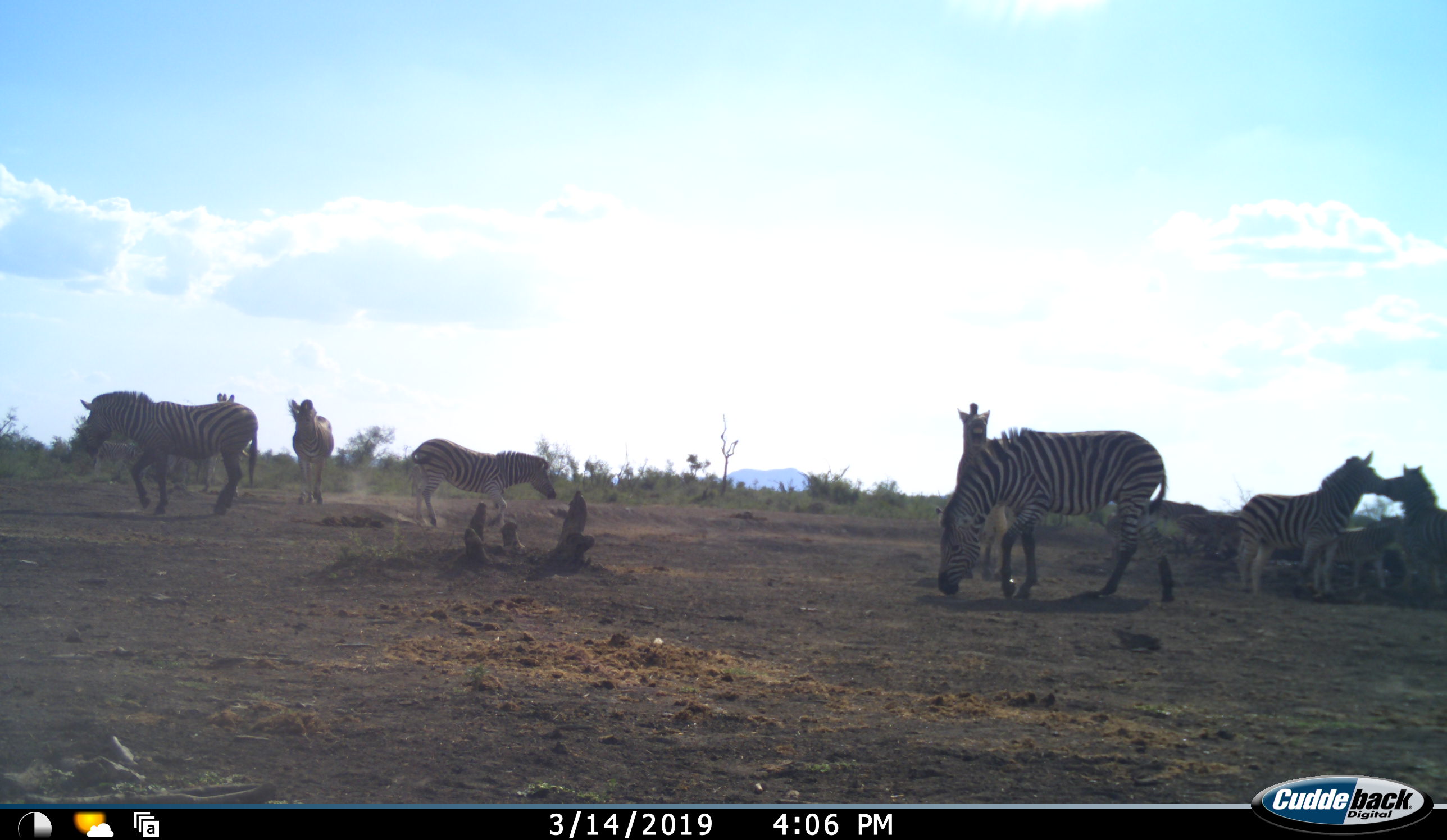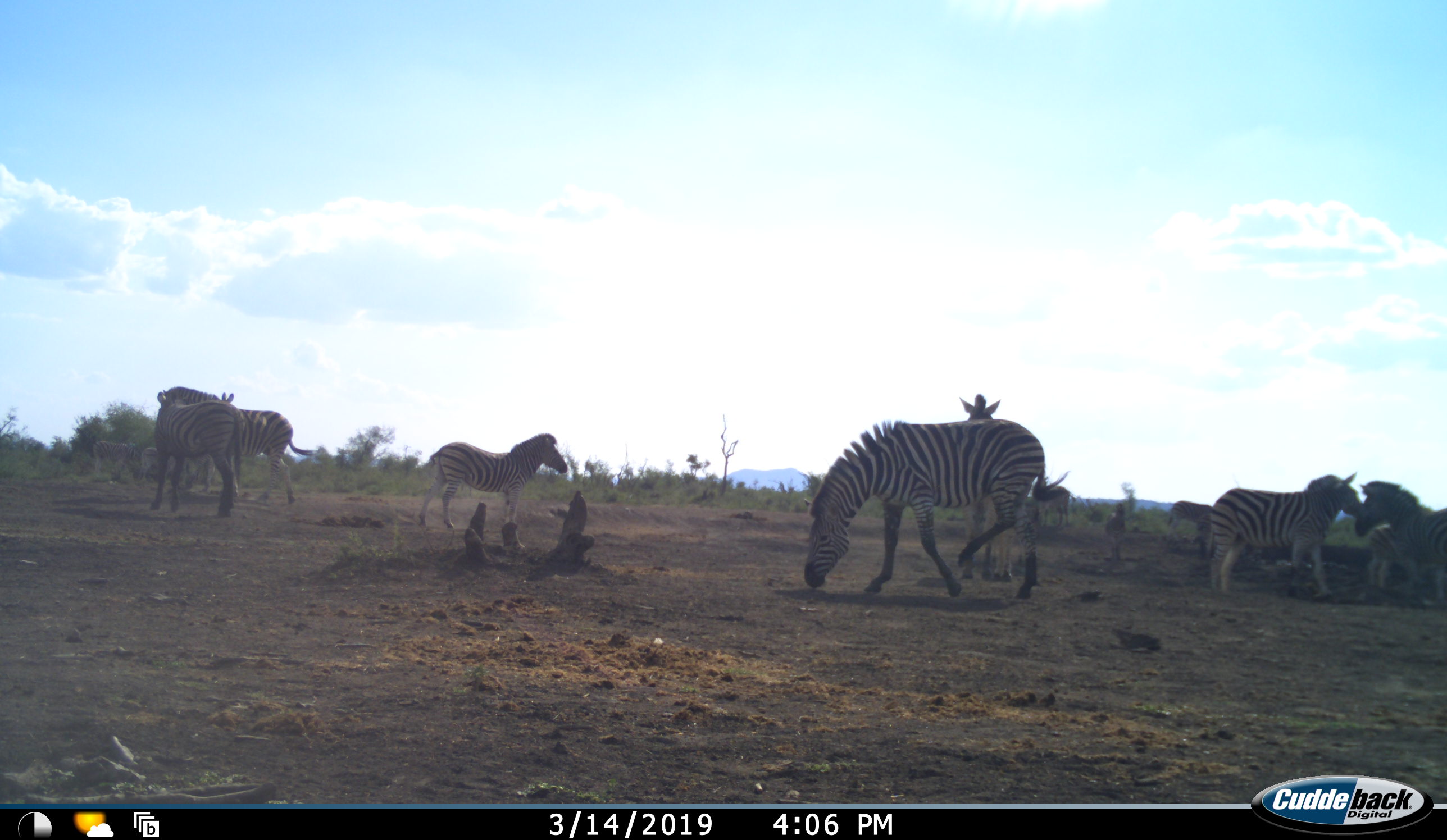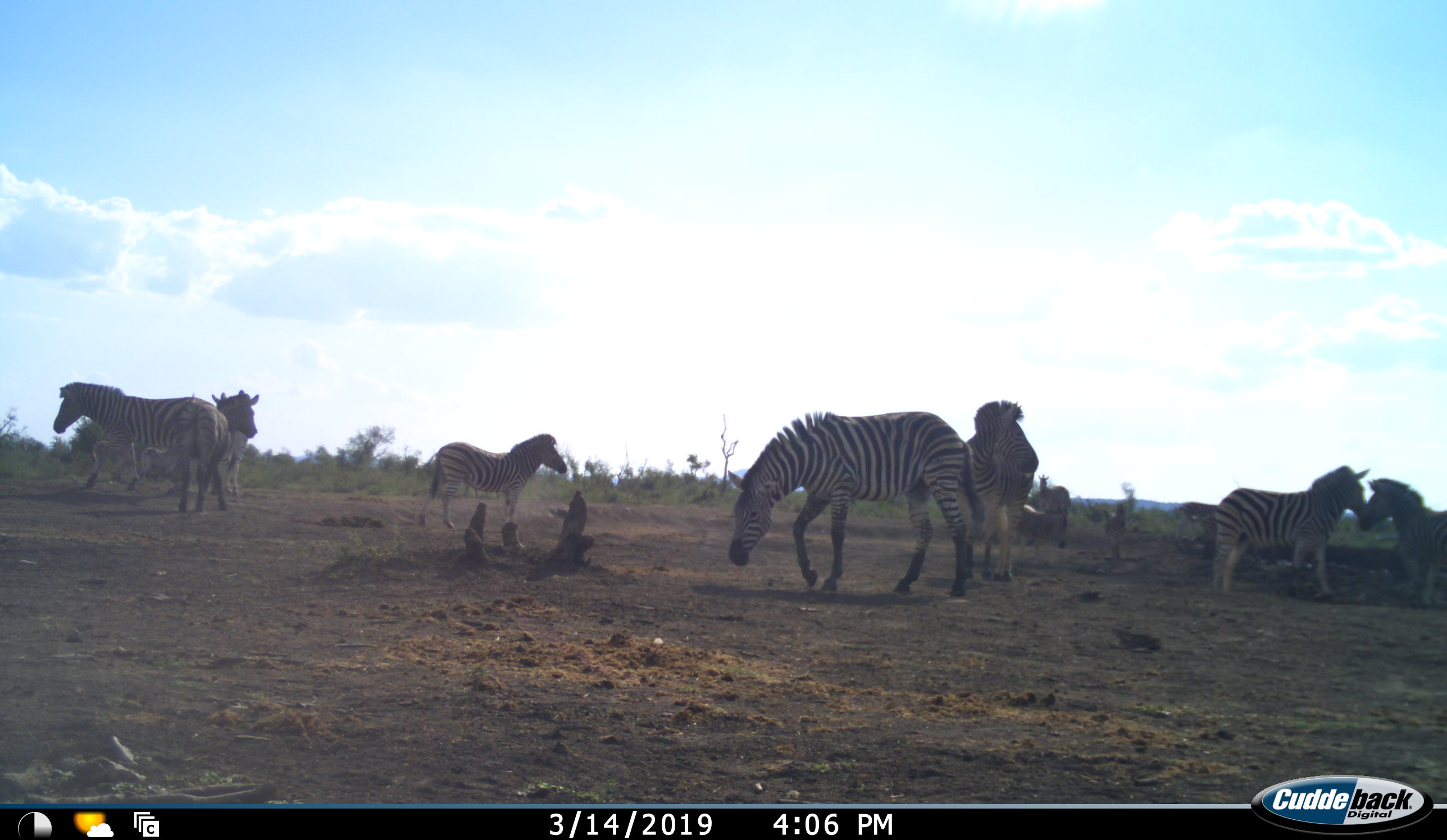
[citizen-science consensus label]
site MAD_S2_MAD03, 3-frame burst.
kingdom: Animalia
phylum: Chordata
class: Mammalia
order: Perissodactyla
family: Equidae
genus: Equus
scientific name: Equus quagga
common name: plains zebra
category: zebraplains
Zebraplains (plains zebra) (Equus quagga), count 11-50. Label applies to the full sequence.